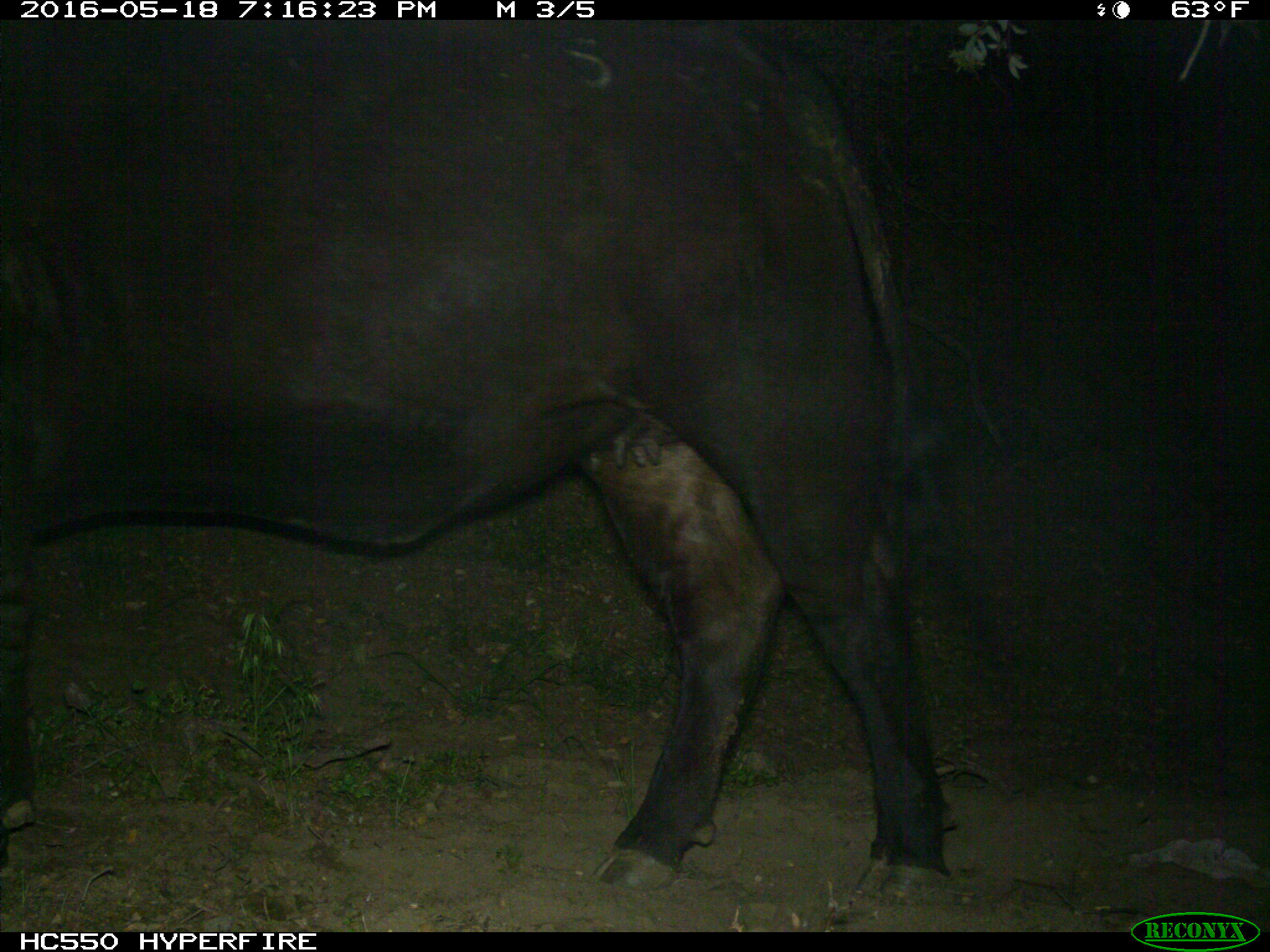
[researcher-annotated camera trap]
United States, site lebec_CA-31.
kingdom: Animalia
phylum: Chordata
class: Mammalia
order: Artiodactyla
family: Bovidae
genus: Bos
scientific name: Bos taurus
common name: domestic cow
Bos taurus (domestic cow).